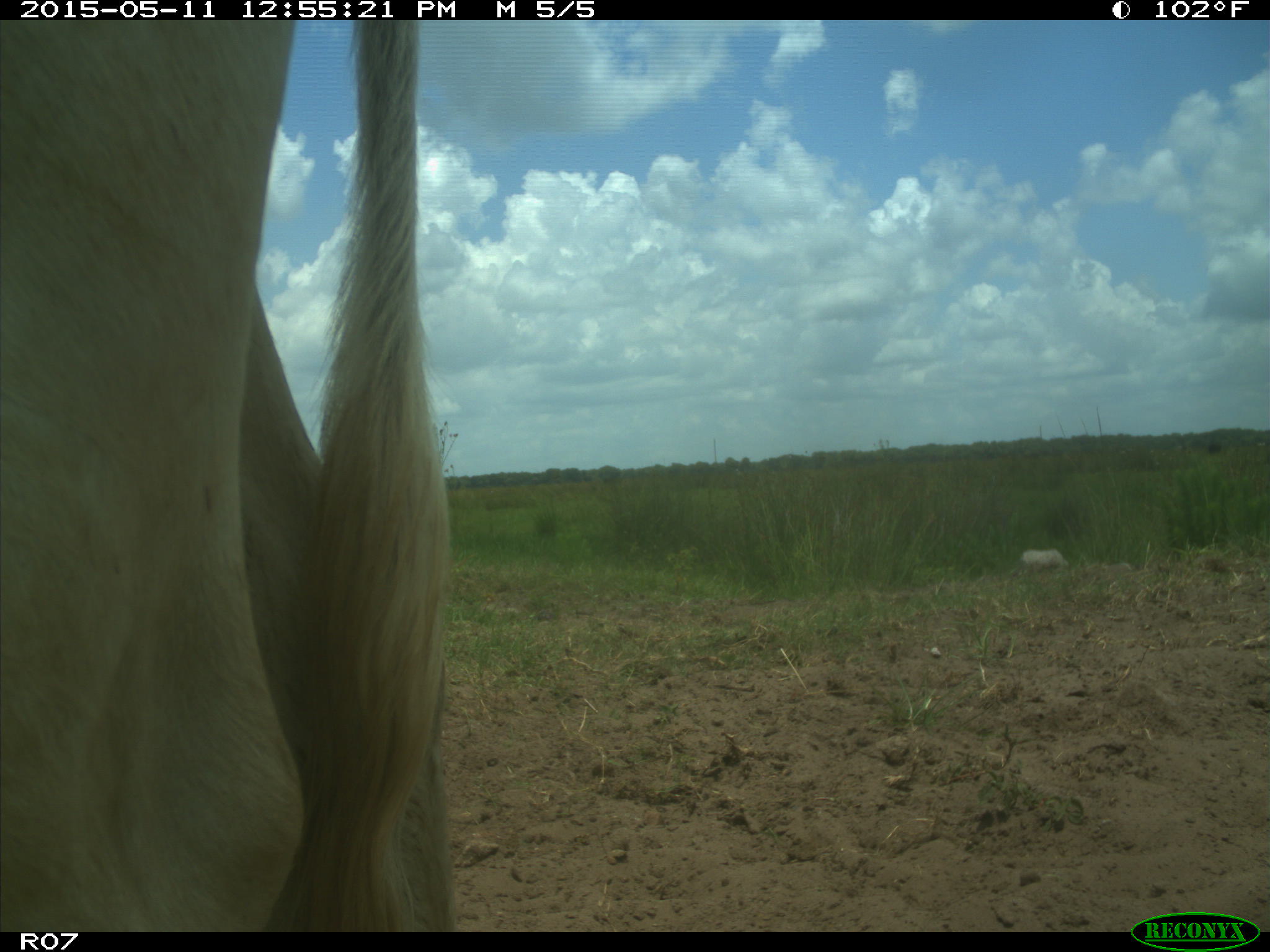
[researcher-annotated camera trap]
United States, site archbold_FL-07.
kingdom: Animalia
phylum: Chordata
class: Mammalia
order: Artiodactyla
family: Bovidae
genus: Bos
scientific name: Bos taurus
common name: domestic cow